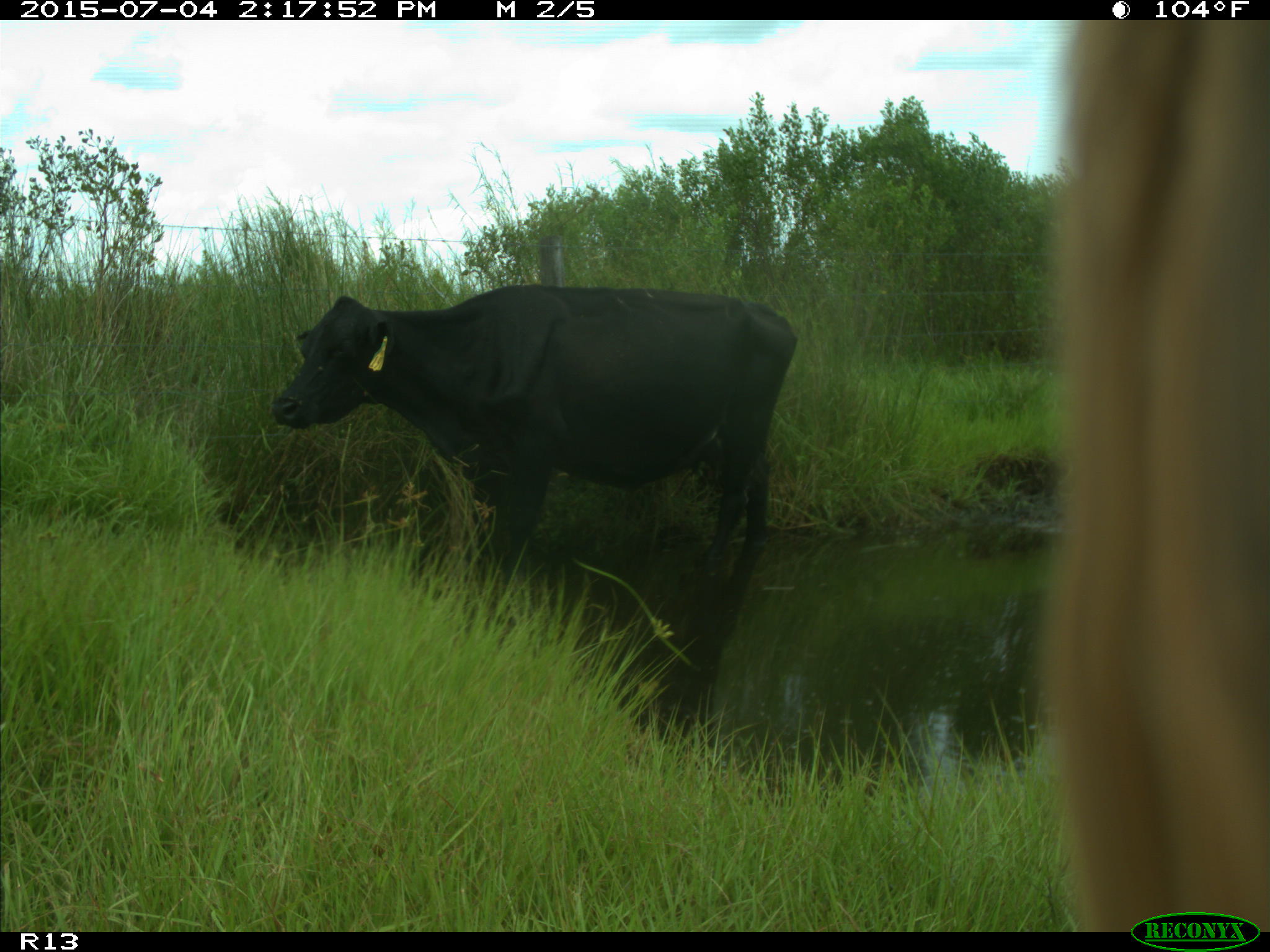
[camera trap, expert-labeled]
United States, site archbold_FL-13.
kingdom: Animalia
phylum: Chordata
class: Mammalia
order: Artiodactyla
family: Bovidae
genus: Bos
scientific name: Bos taurus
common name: domestic cow